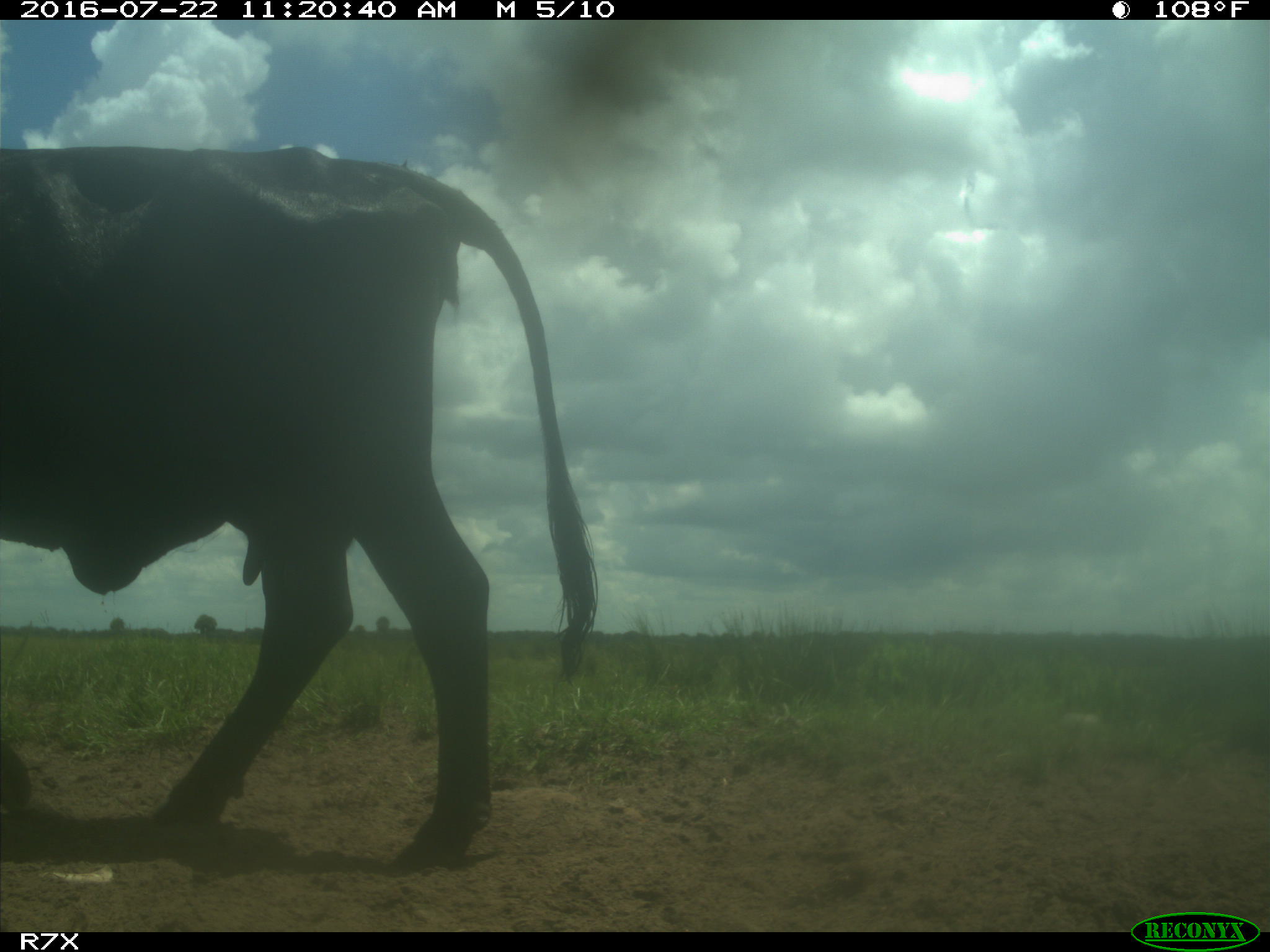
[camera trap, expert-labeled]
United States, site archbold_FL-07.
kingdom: Animalia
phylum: Chordata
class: Mammalia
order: Artiodactyla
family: Bovidae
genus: Bos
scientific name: Bos taurus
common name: domestic cow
Bos taurus (domestic cow).